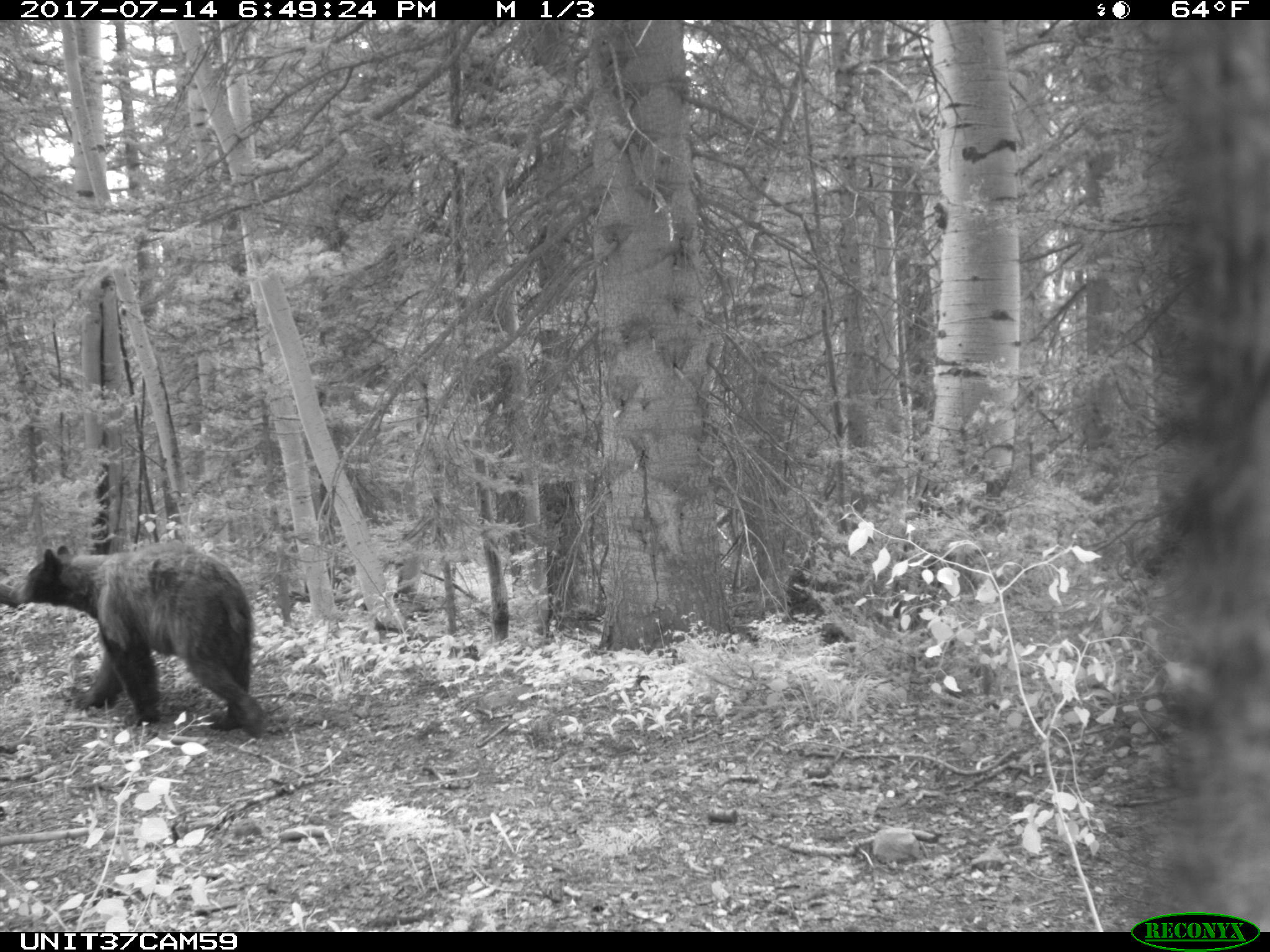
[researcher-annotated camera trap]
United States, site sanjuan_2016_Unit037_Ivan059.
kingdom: Animalia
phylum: Chordata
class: Mammalia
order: Carnivora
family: Ursidae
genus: Ursus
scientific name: Ursus americanus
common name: american black bear